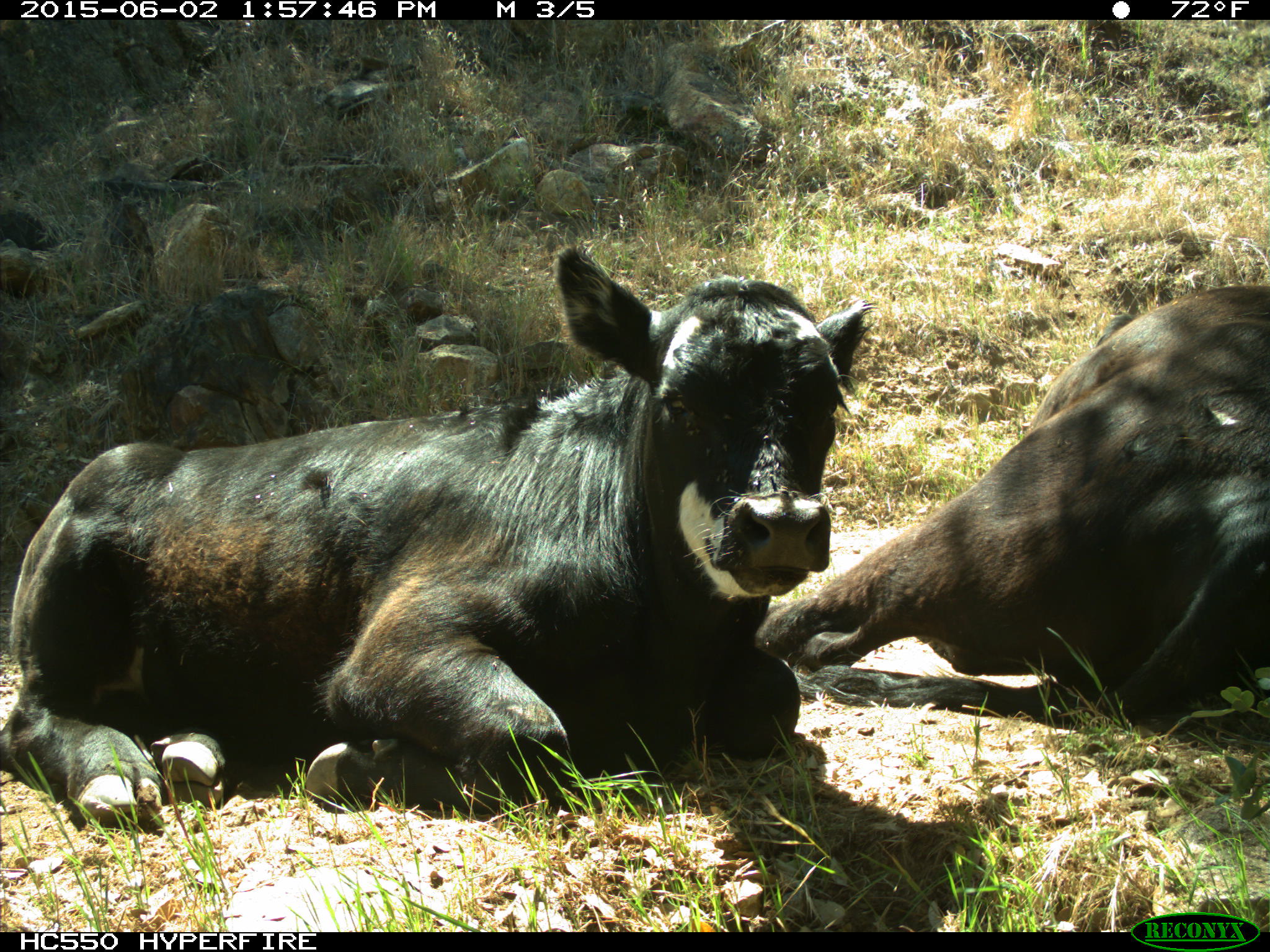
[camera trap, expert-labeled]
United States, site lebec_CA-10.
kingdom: Animalia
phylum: Chordata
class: Mammalia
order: Artiodactyla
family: Bovidae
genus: Bos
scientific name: Bos taurus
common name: domestic cow